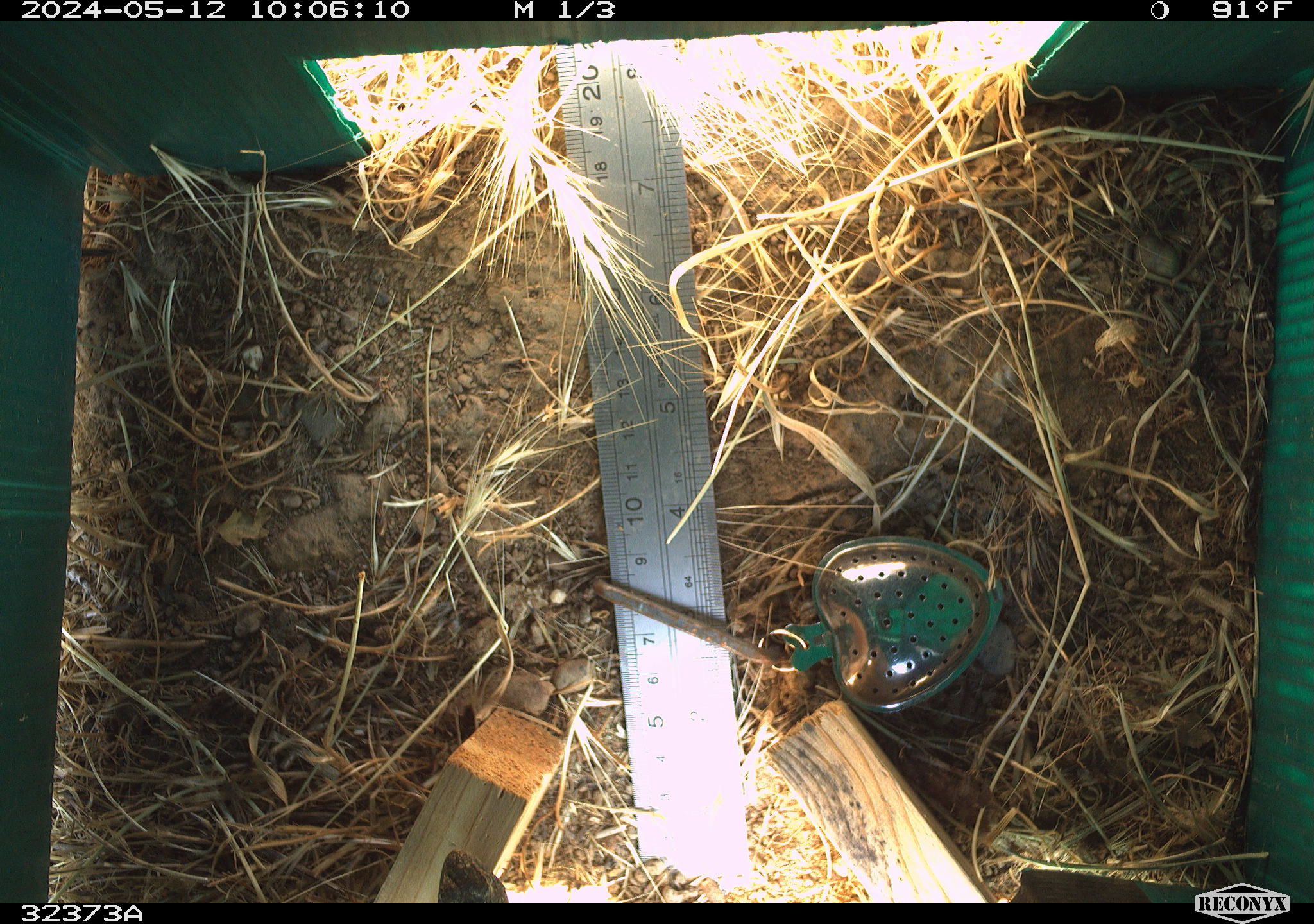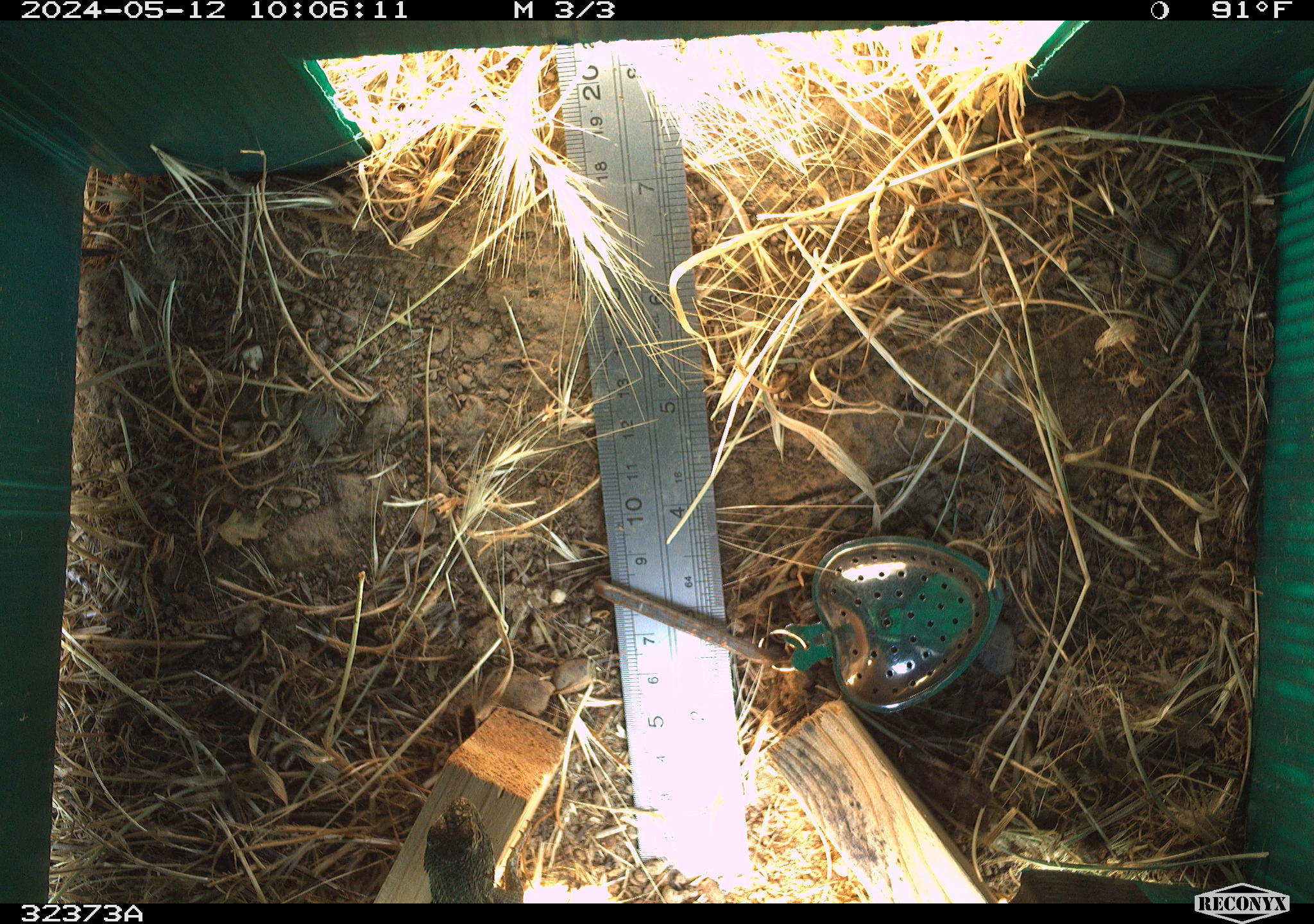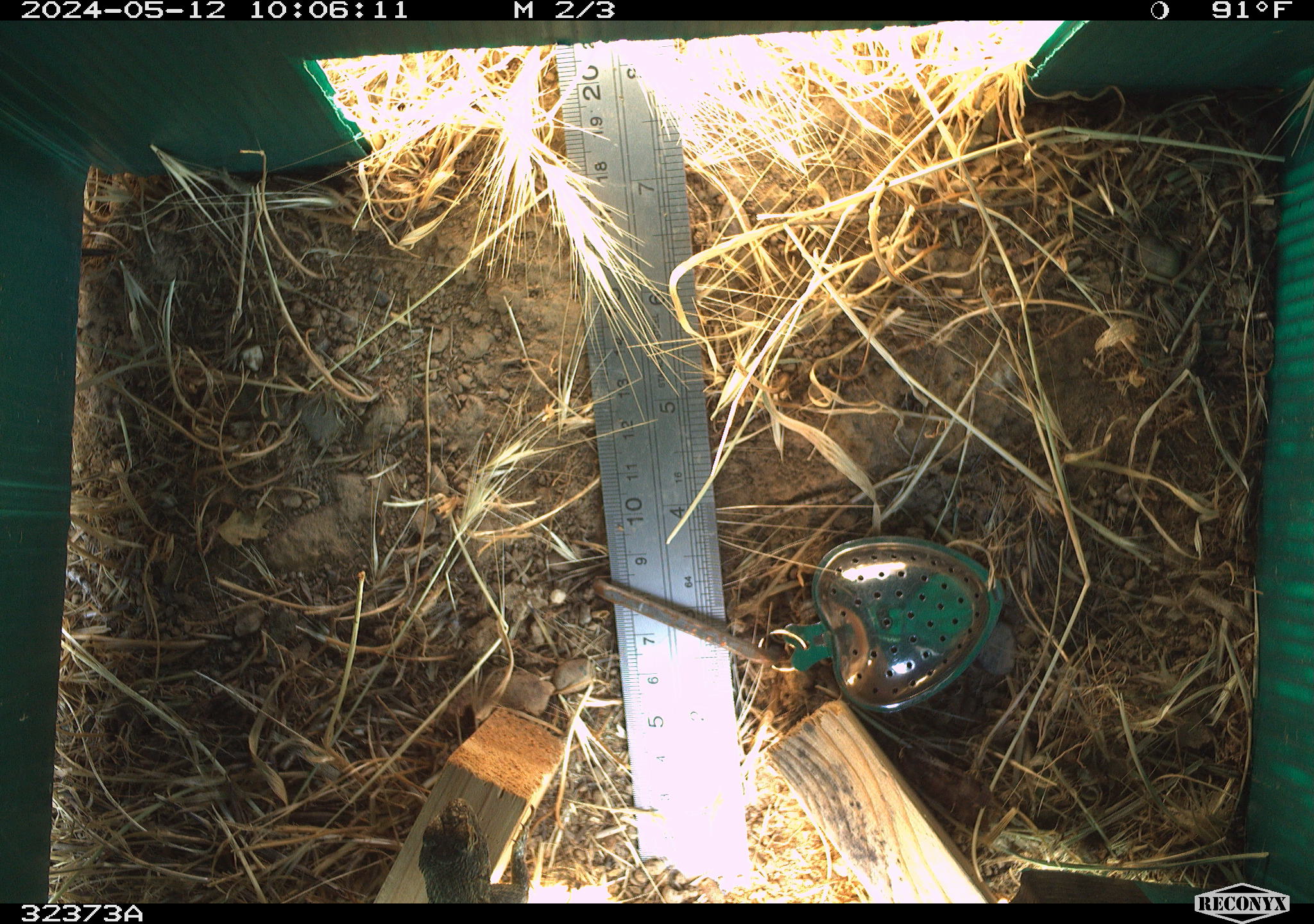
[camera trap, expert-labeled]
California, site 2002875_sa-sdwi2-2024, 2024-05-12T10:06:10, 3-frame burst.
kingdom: Animalia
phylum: Chordata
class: Reptilia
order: Squamata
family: Phrynosomatidae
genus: Sceloporus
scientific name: Sceloporus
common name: spiny lizards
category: sceloporus species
Sceloporus species (spiny lizards) (Sceloporus).